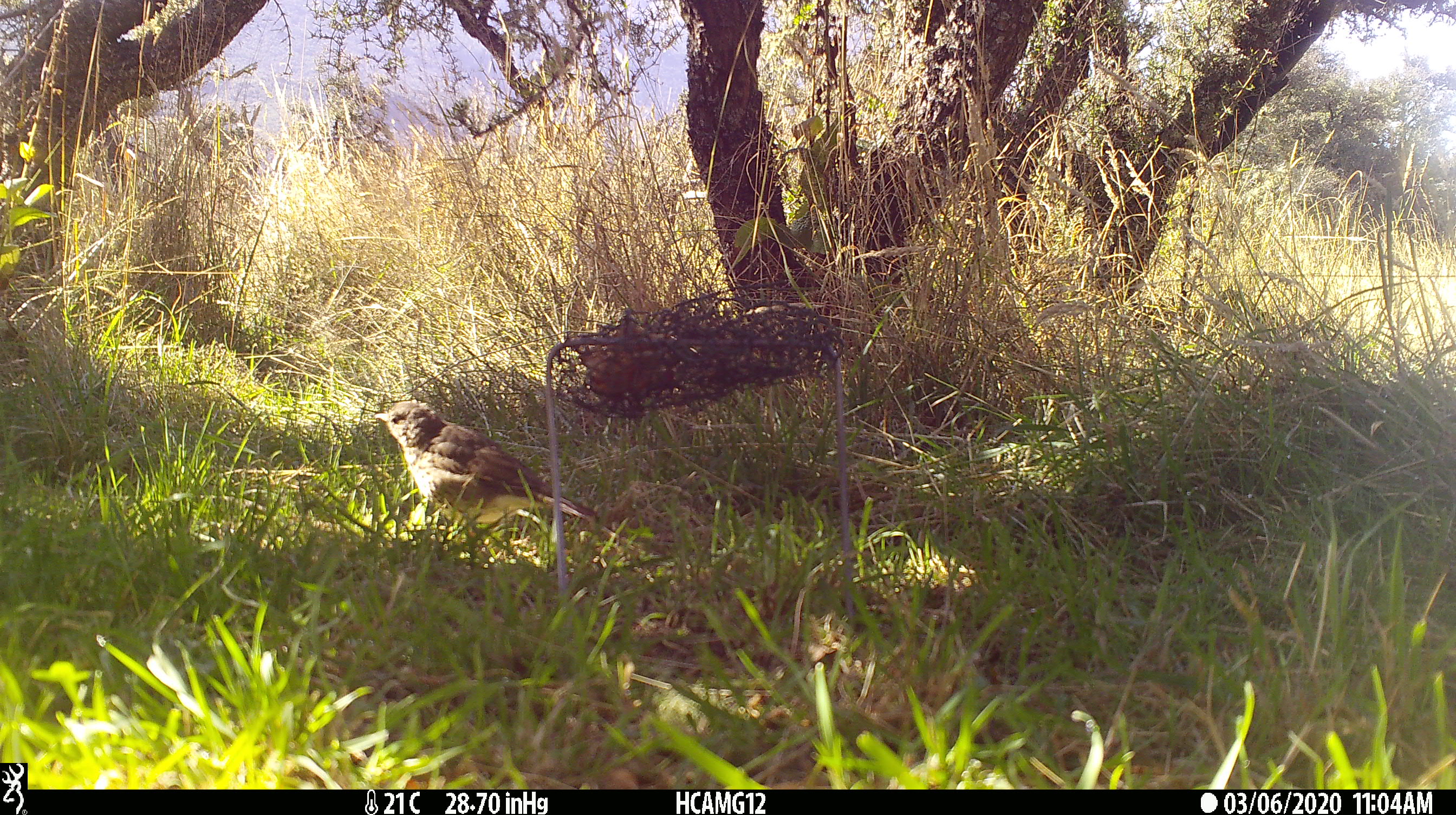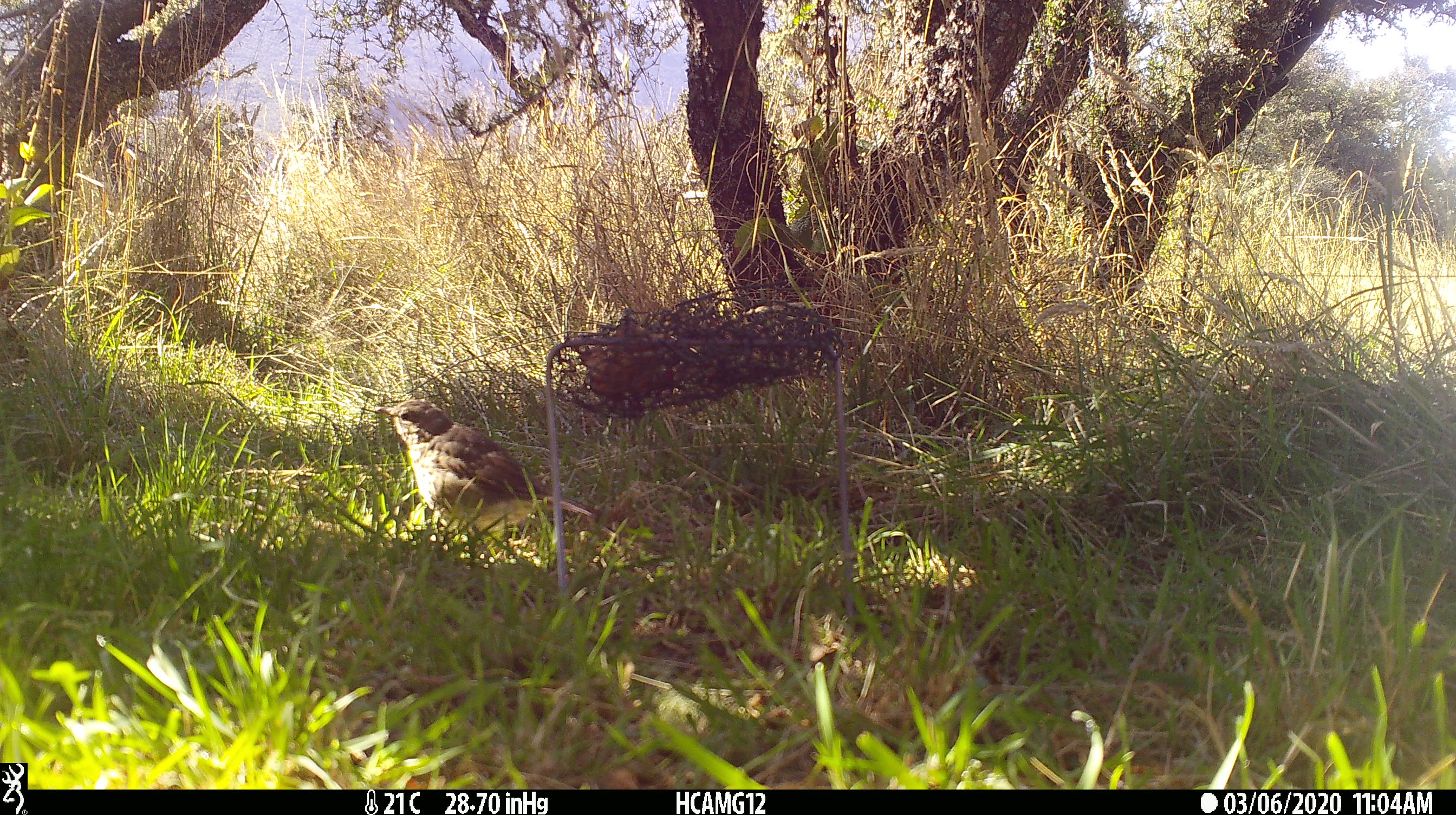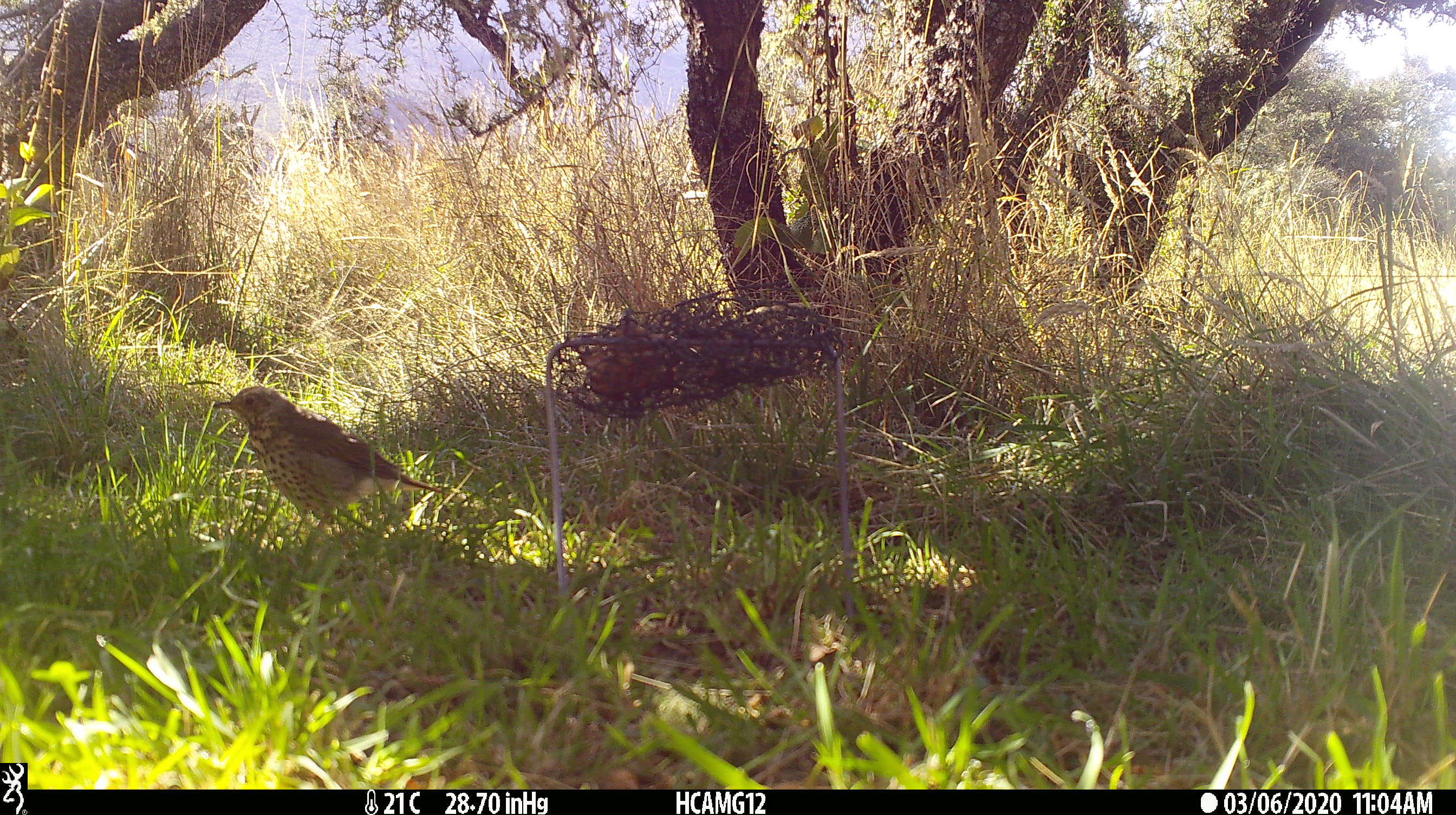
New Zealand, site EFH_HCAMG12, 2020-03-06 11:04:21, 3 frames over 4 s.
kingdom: Animalia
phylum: Chordata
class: Aves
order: Passeriformes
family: Turdidae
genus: Turdus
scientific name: Turdus philomelos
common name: song thrush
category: thrush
Thrush (song thrush) (Turdus philomelos).